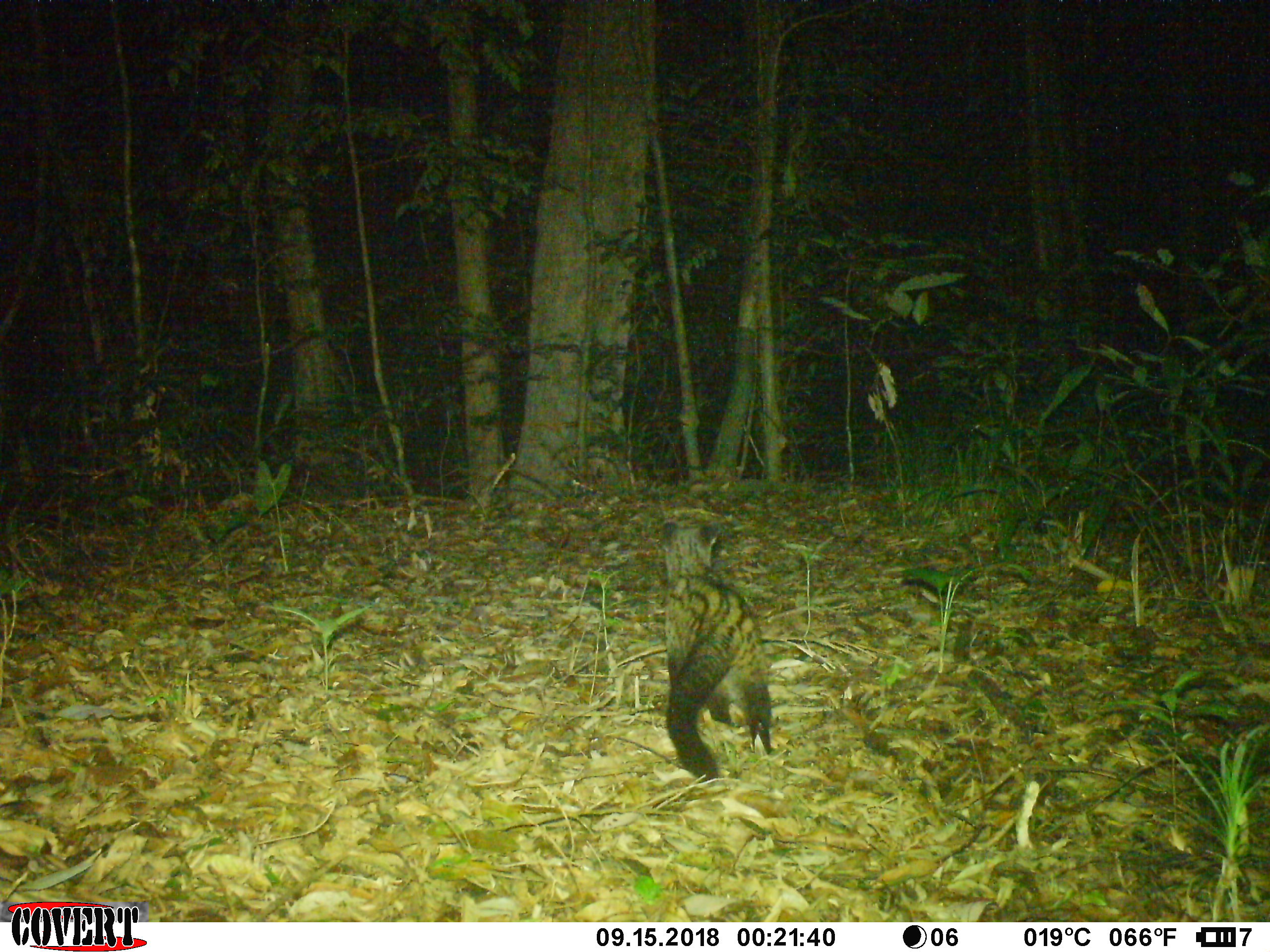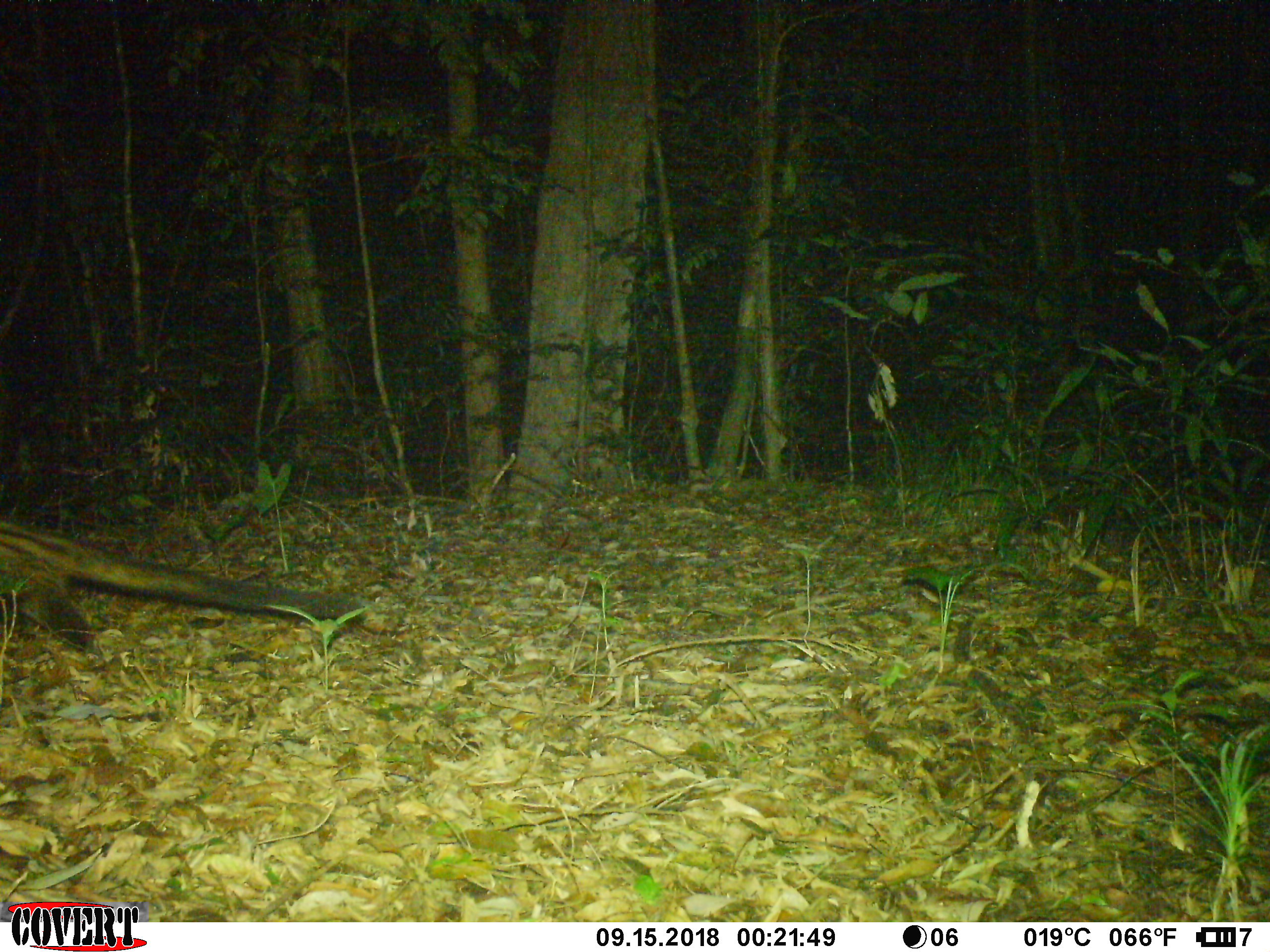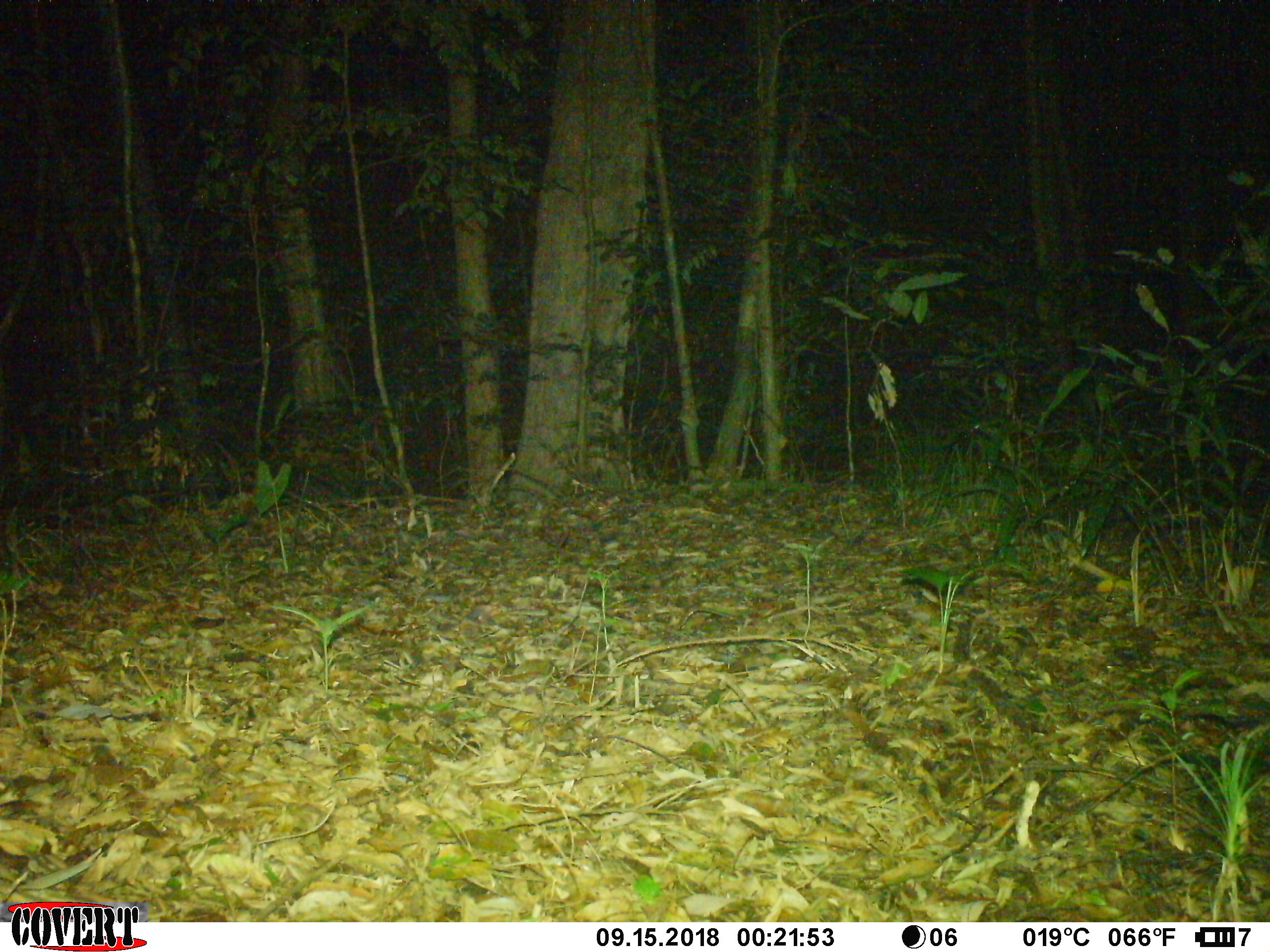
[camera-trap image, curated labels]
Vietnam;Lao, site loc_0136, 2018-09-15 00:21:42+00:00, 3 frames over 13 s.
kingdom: Animalia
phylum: Chordata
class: Mammalia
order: Carnivora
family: Viverridae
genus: Paradoxurus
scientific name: Paradoxurus hermaphroditus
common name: common palm civet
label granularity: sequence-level